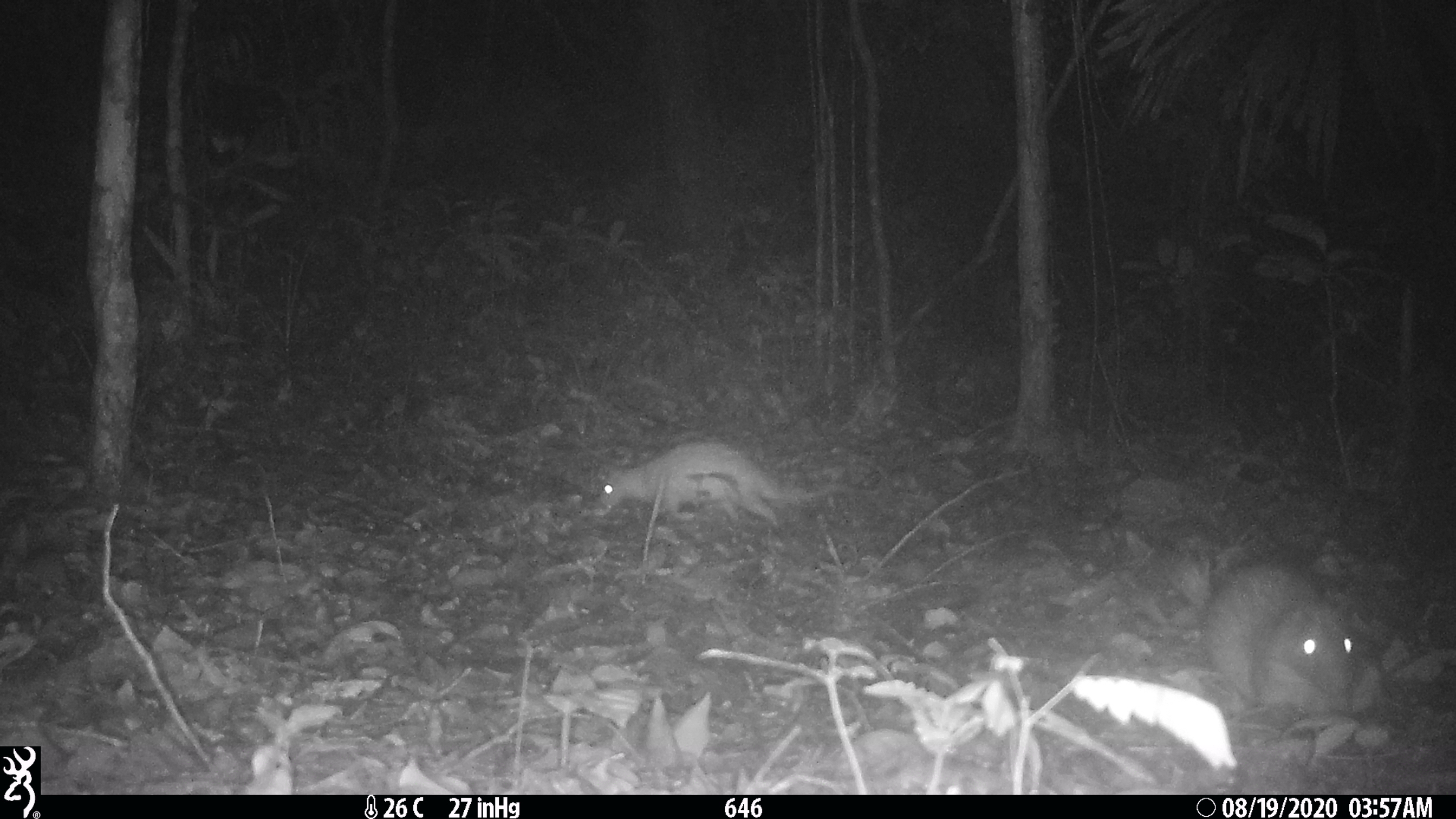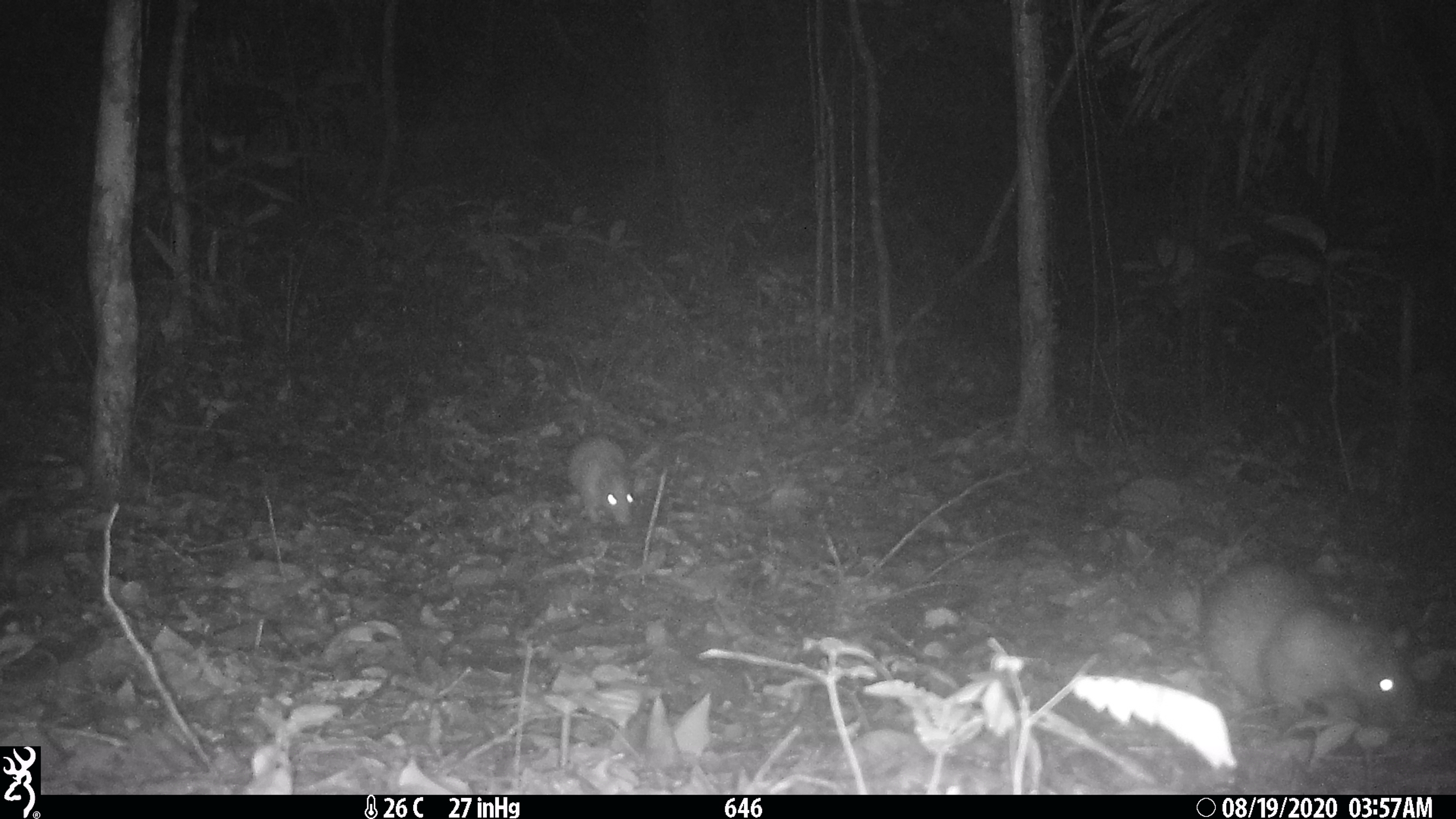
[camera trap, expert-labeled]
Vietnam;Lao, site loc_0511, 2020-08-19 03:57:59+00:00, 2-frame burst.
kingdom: Animalia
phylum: Chordata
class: Mammalia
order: Rodentia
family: Hystricidae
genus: Atherurus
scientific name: Atherurus macrourus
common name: asiatic brush-tailed porcupine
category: asiatic brush tailed porcupine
Asiatic brush tailed porcupine (asiatic brush-tailed porcupine) (Atherurus macrourus). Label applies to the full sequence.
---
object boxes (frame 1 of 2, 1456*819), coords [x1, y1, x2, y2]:
asiatic brush tailed porcupine: [1168, 549, 1357, 714]; [598, 440, 816, 524]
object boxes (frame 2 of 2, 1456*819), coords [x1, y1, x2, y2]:
asiatic brush tailed porcupine: [1168, 549, 1416, 723]; [566, 436, 641, 525]